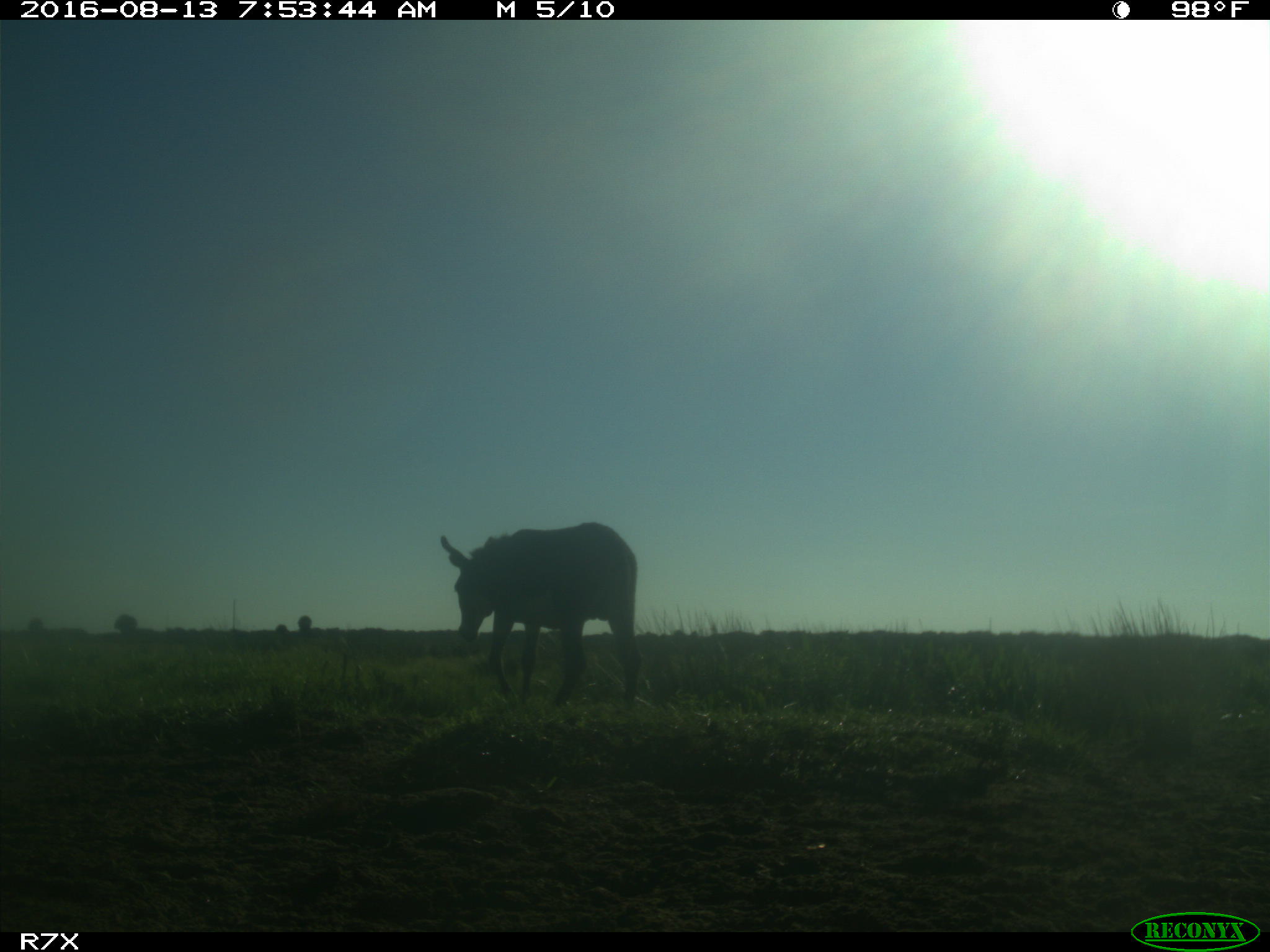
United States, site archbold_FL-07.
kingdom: Animalia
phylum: Chordata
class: Mammalia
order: Perissodactyla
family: Equidae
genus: Equus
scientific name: Equus africanus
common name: african wild ass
Equus africanus (african wild ass).